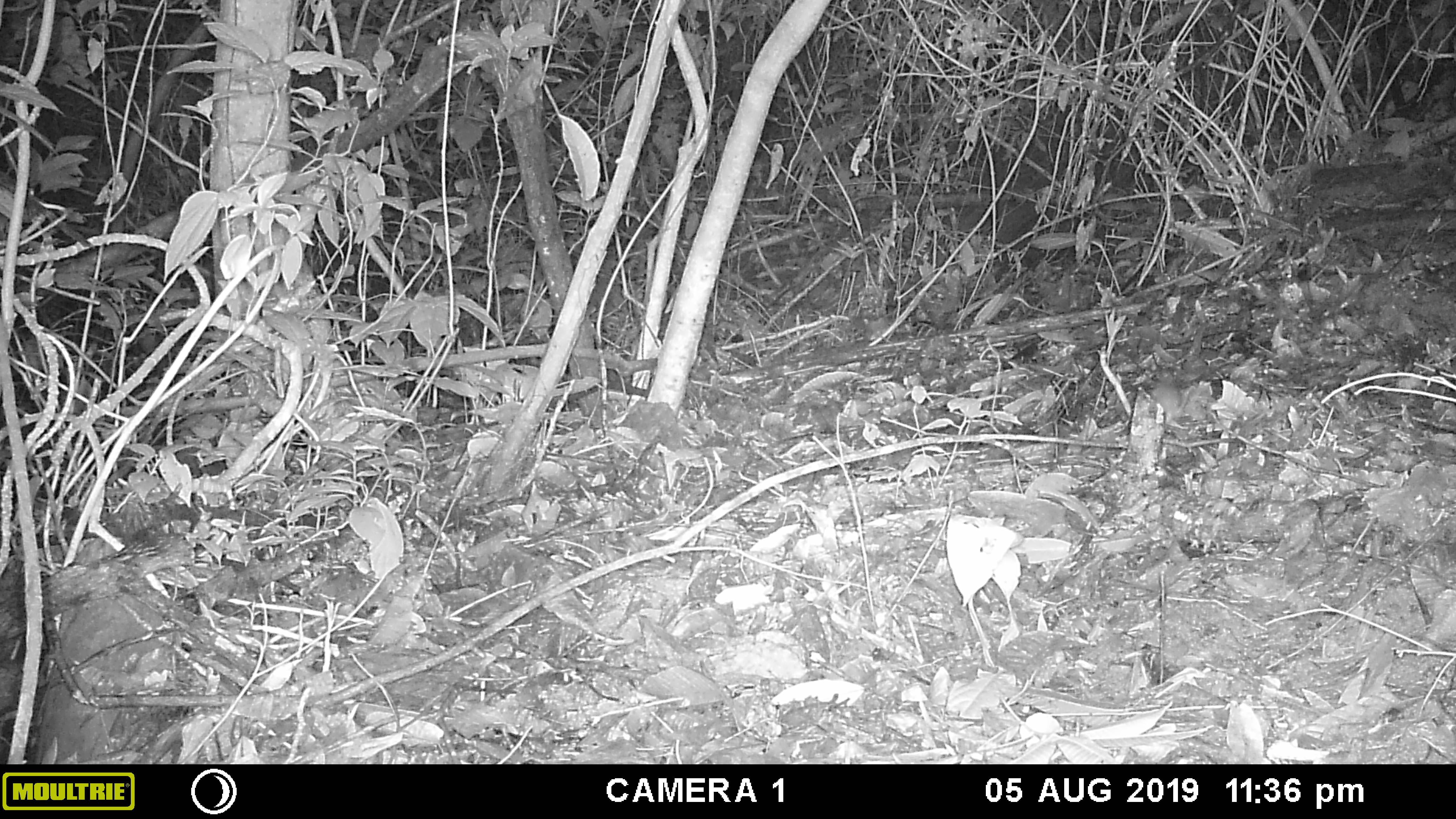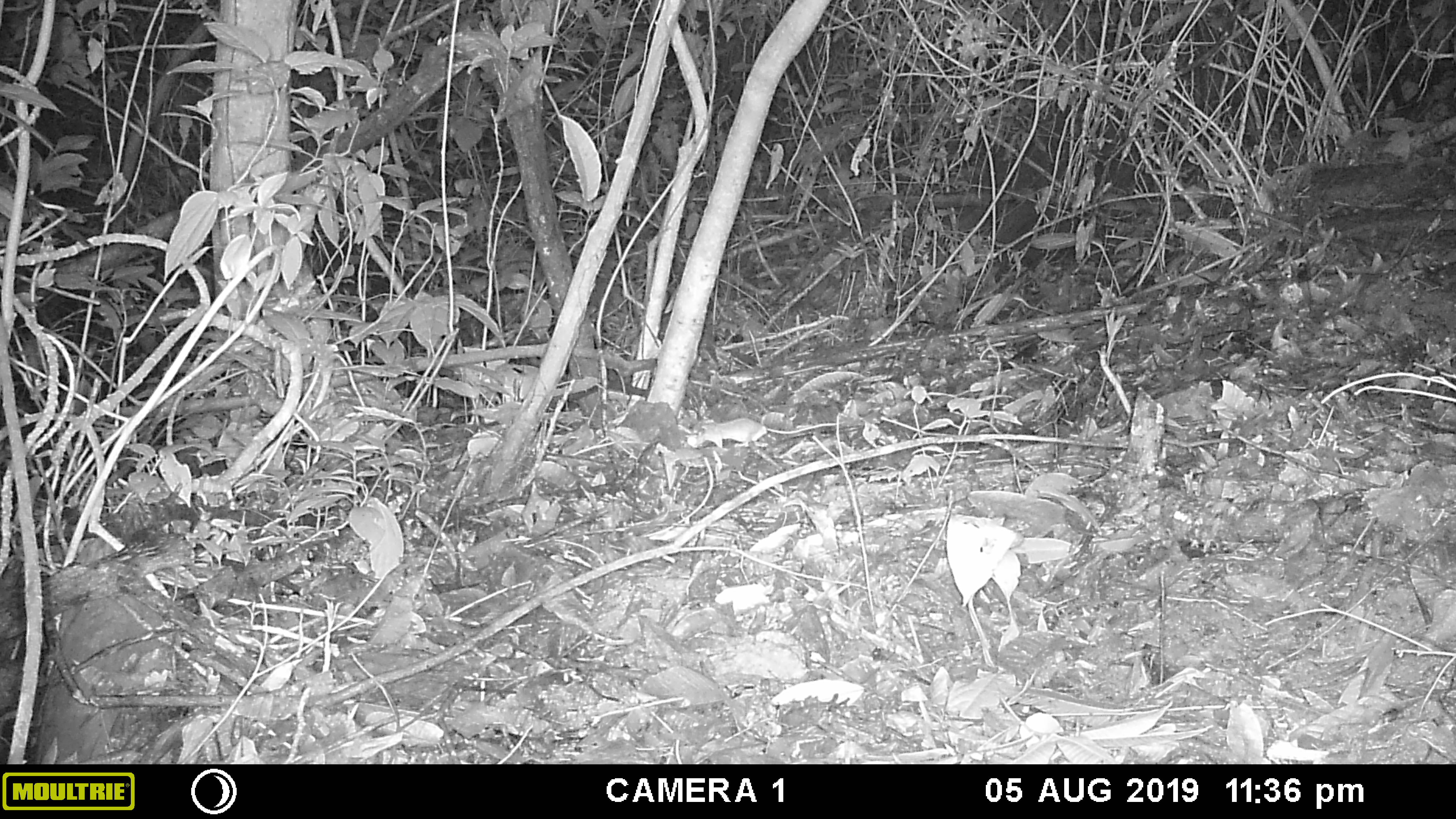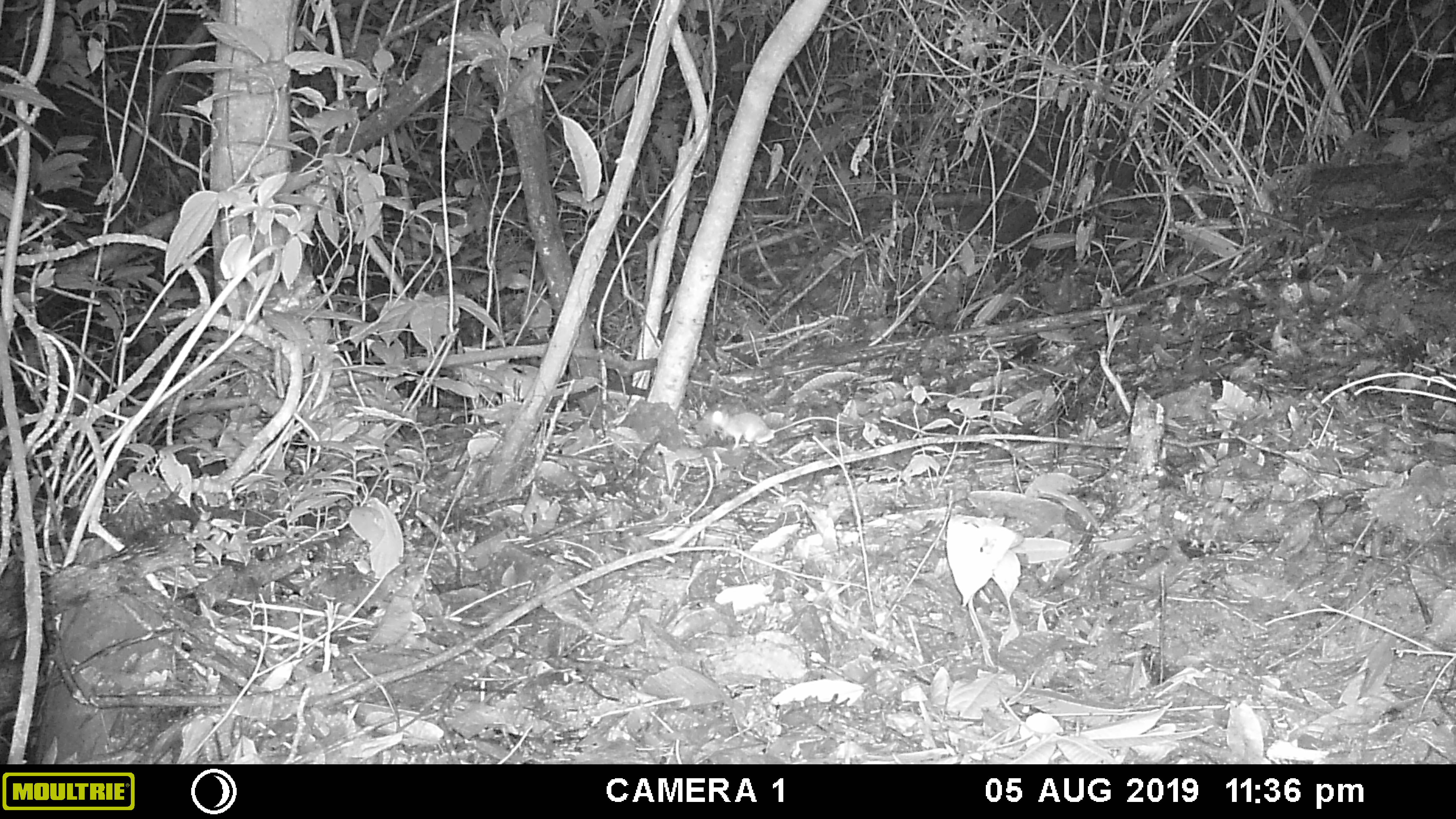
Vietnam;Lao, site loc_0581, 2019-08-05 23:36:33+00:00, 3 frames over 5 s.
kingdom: Animalia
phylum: Chordata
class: Mammalia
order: Rodentia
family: Muridae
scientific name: Muridae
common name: old-world mice and rats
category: unidentified murid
Unidentified murid (old-world mice and rats) (Muridae). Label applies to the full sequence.